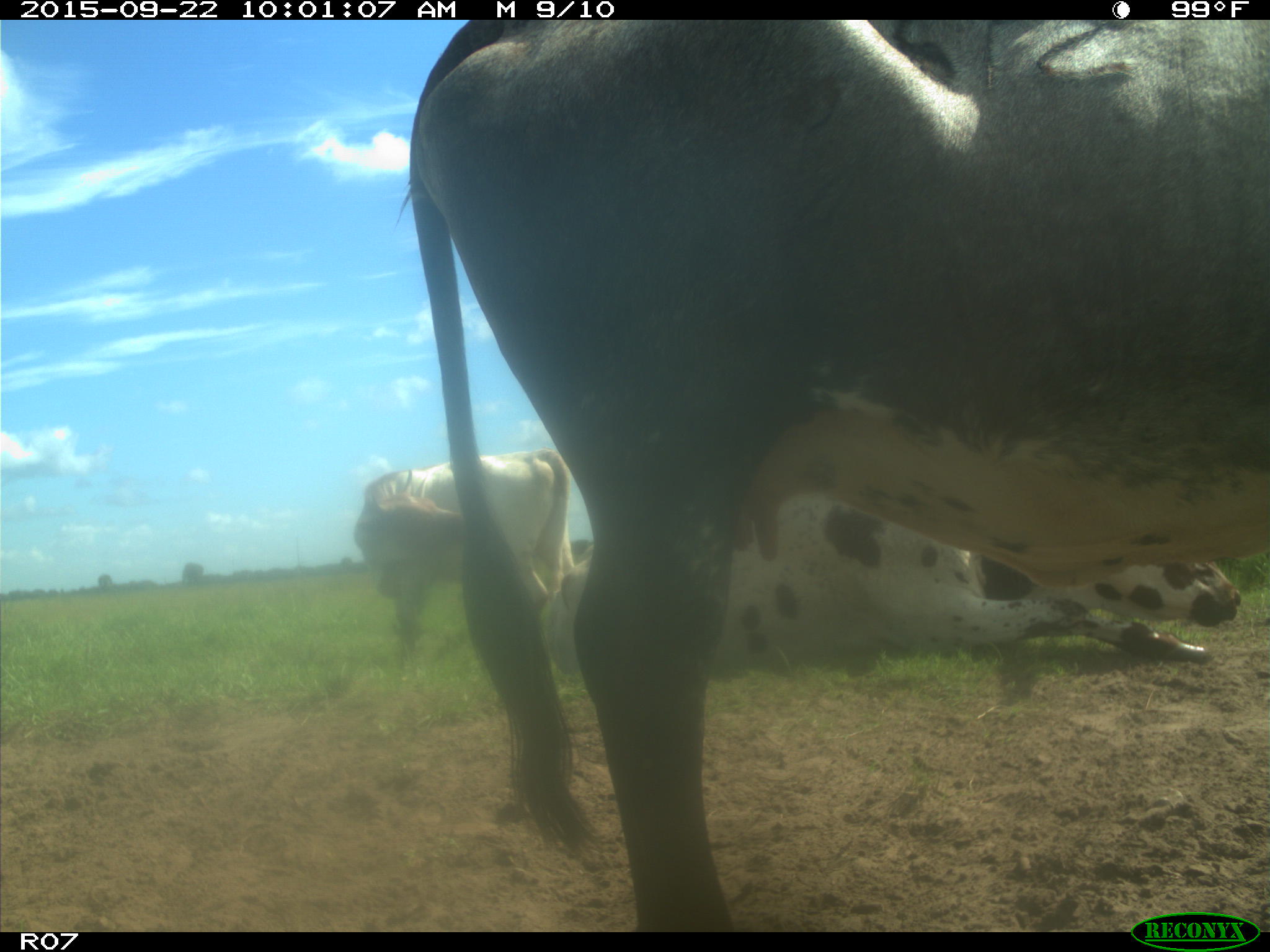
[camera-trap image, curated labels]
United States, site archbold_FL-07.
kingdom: Animalia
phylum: Chordata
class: Mammalia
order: Artiodactyla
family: Bovidae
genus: Bos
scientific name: Bos taurus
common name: domestic cow